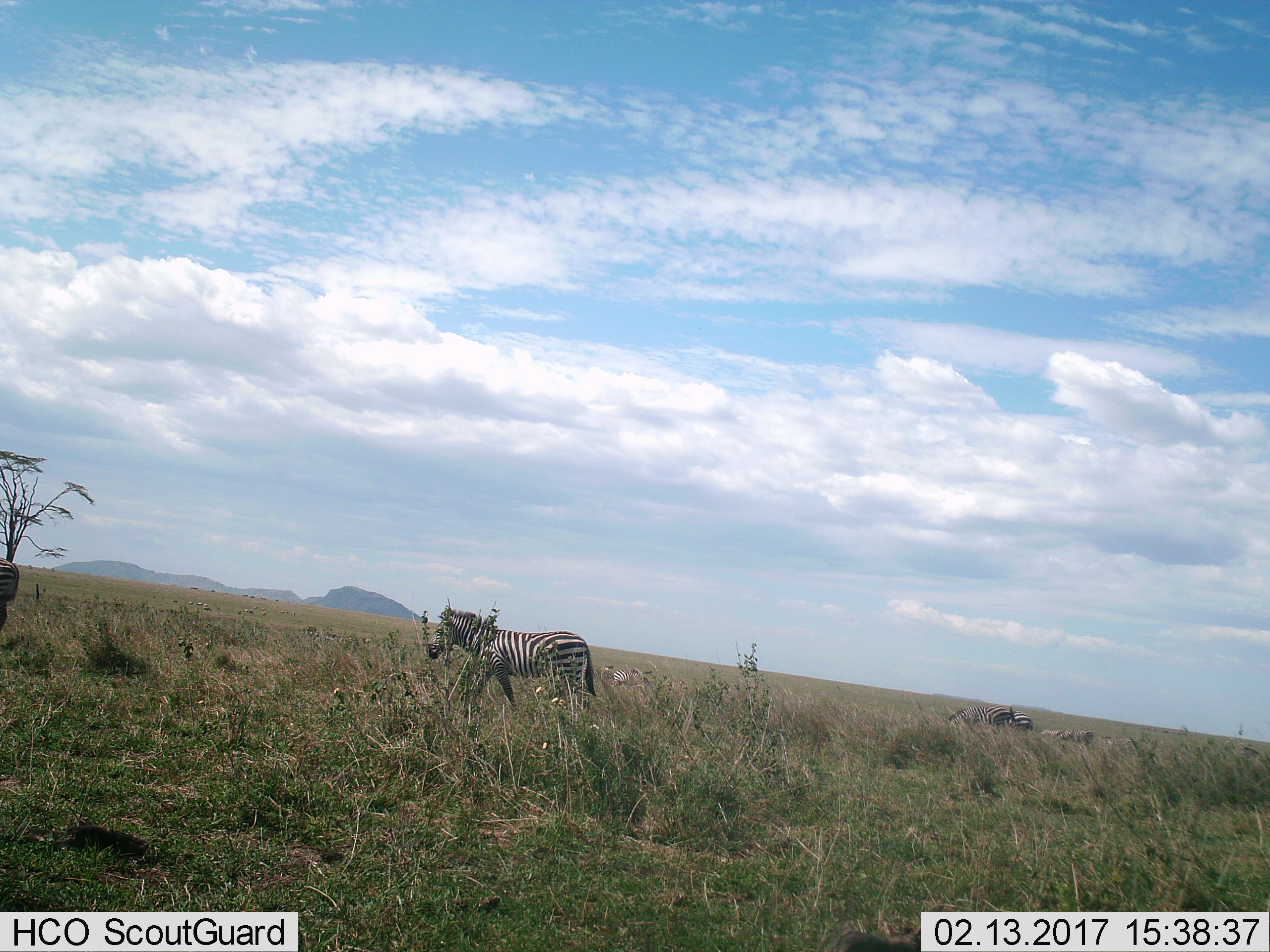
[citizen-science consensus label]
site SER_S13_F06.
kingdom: Animalia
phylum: Chordata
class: Mammalia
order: Perissodactyla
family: Equidae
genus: Equus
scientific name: Equus quagga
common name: plains zebra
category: zebraplains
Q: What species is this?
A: Zebraplains (plains zebra) (Equus quagga).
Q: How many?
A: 4.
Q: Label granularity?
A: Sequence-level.